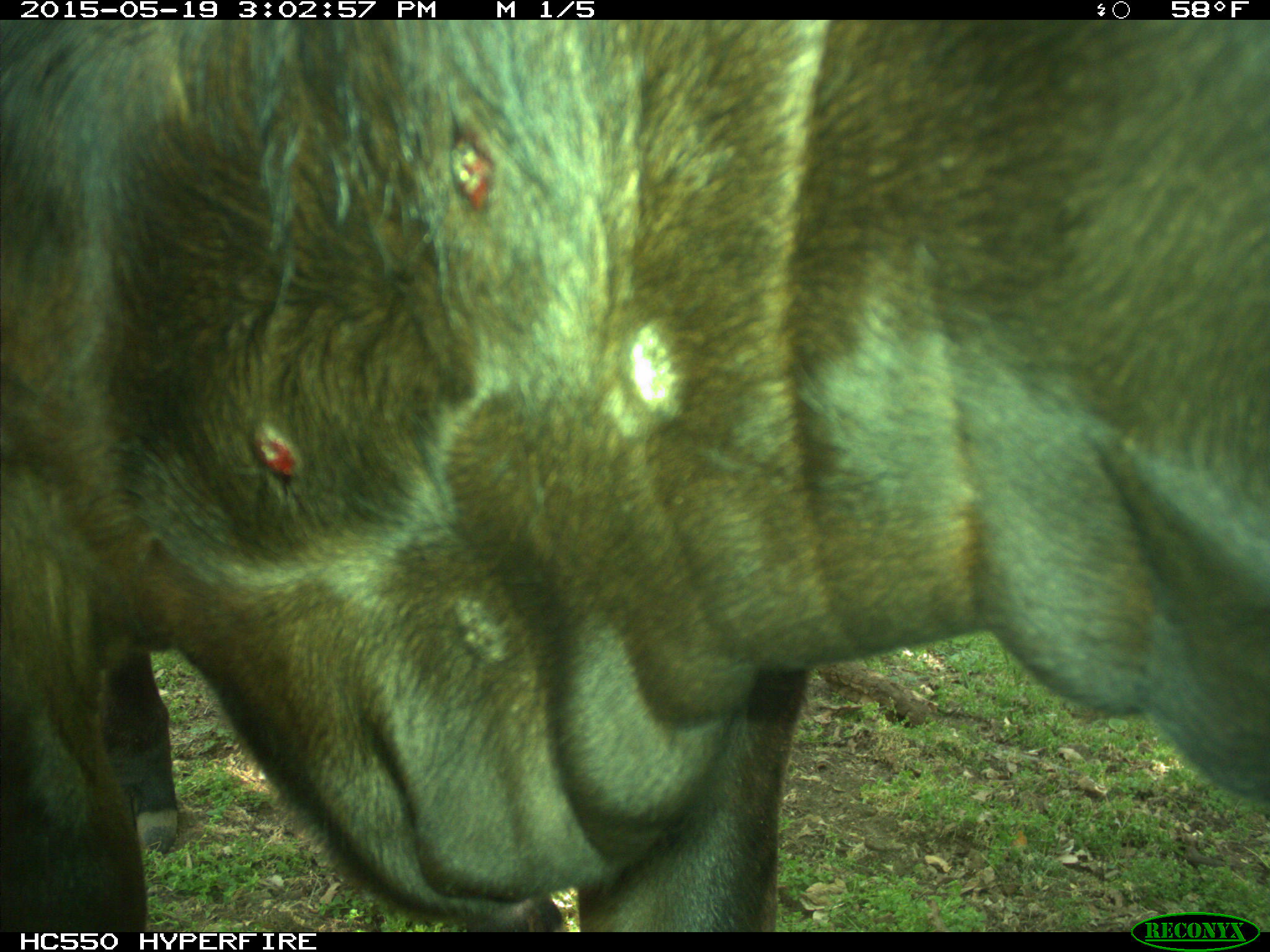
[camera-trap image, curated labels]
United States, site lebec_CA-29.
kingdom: Animalia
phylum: Chordata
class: Mammalia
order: Artiodactyla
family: Bovidae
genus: Bos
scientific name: Bos taurus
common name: domestic cow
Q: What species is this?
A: Bos taurus (domestic cow).